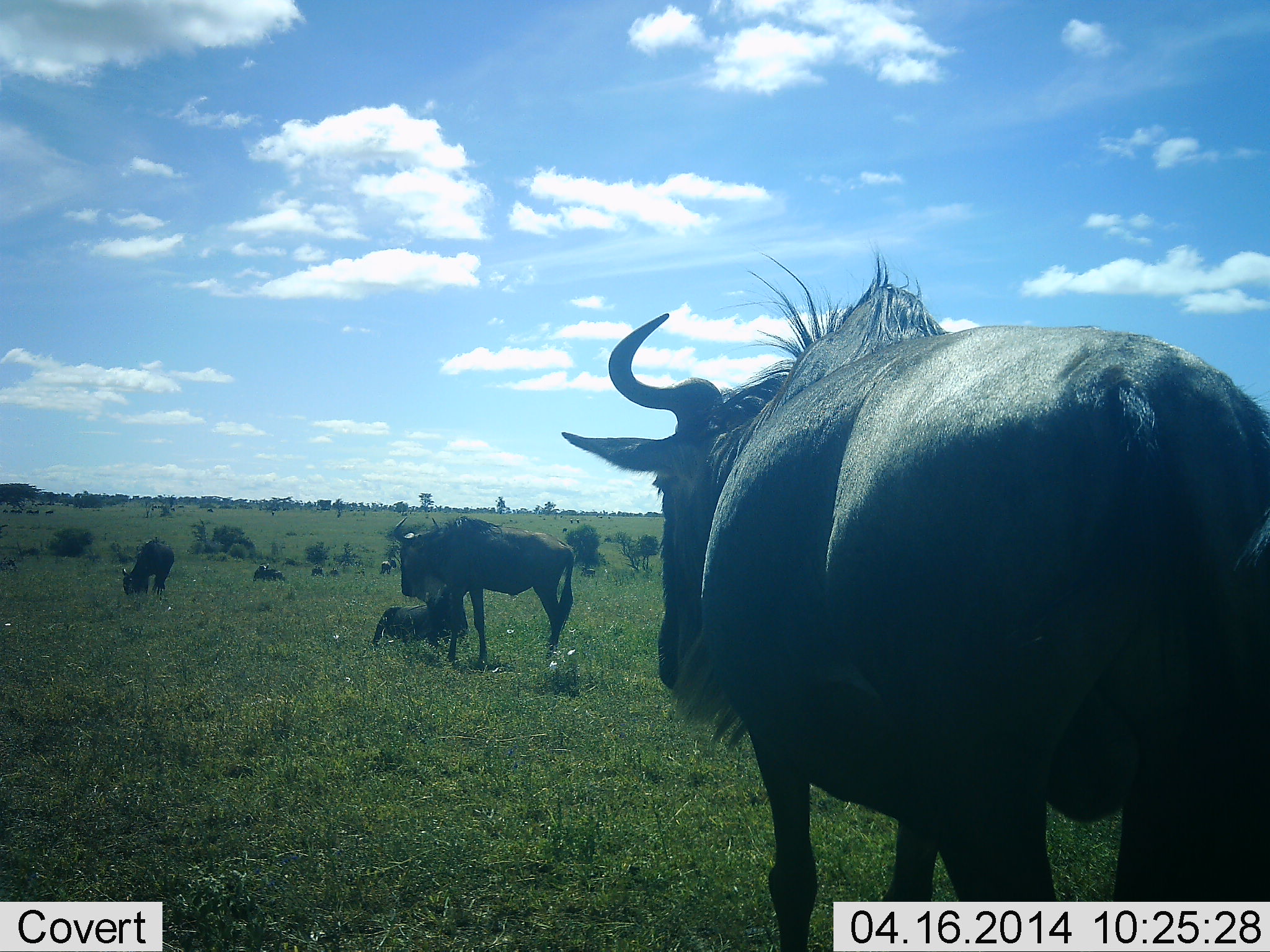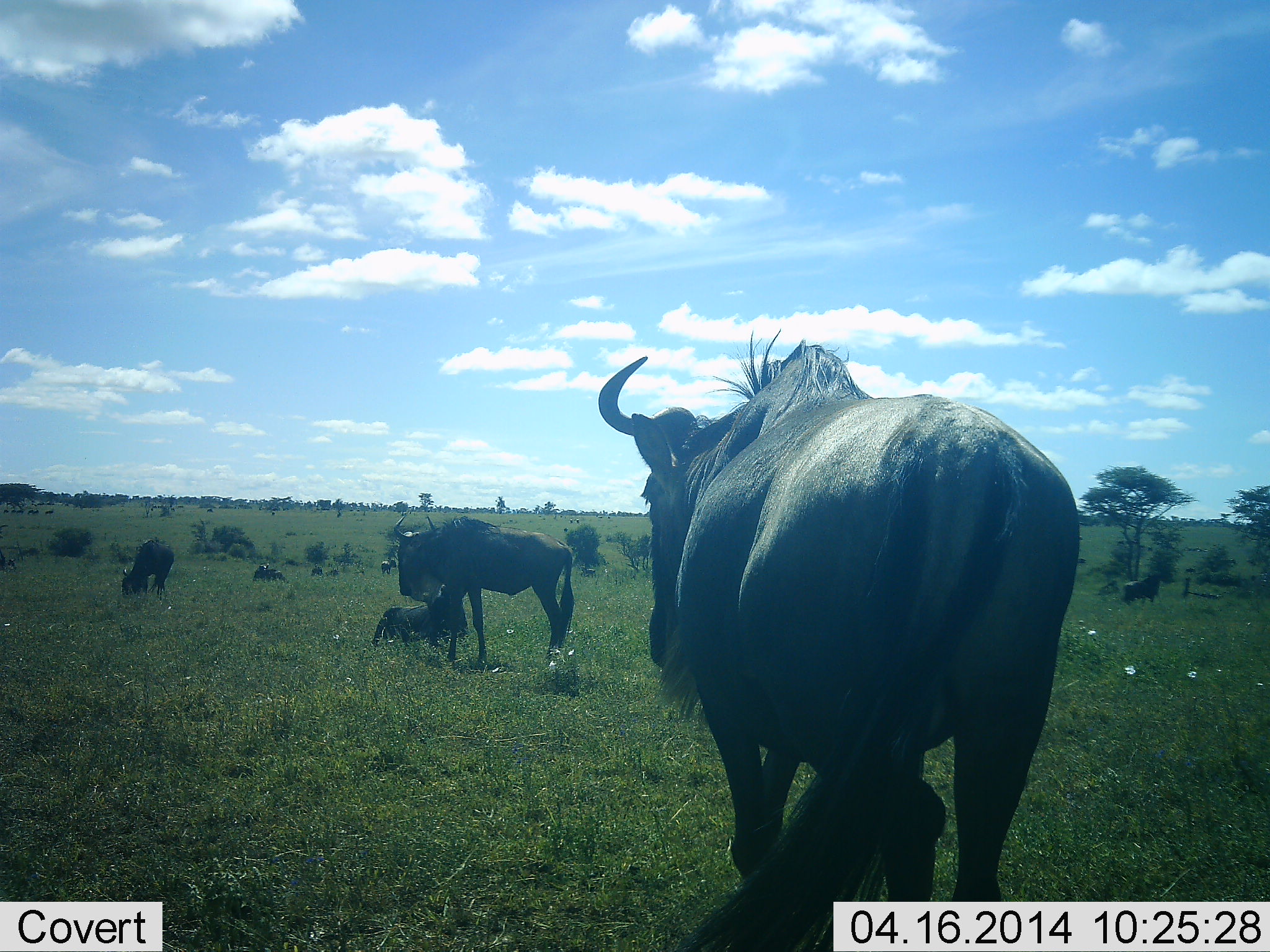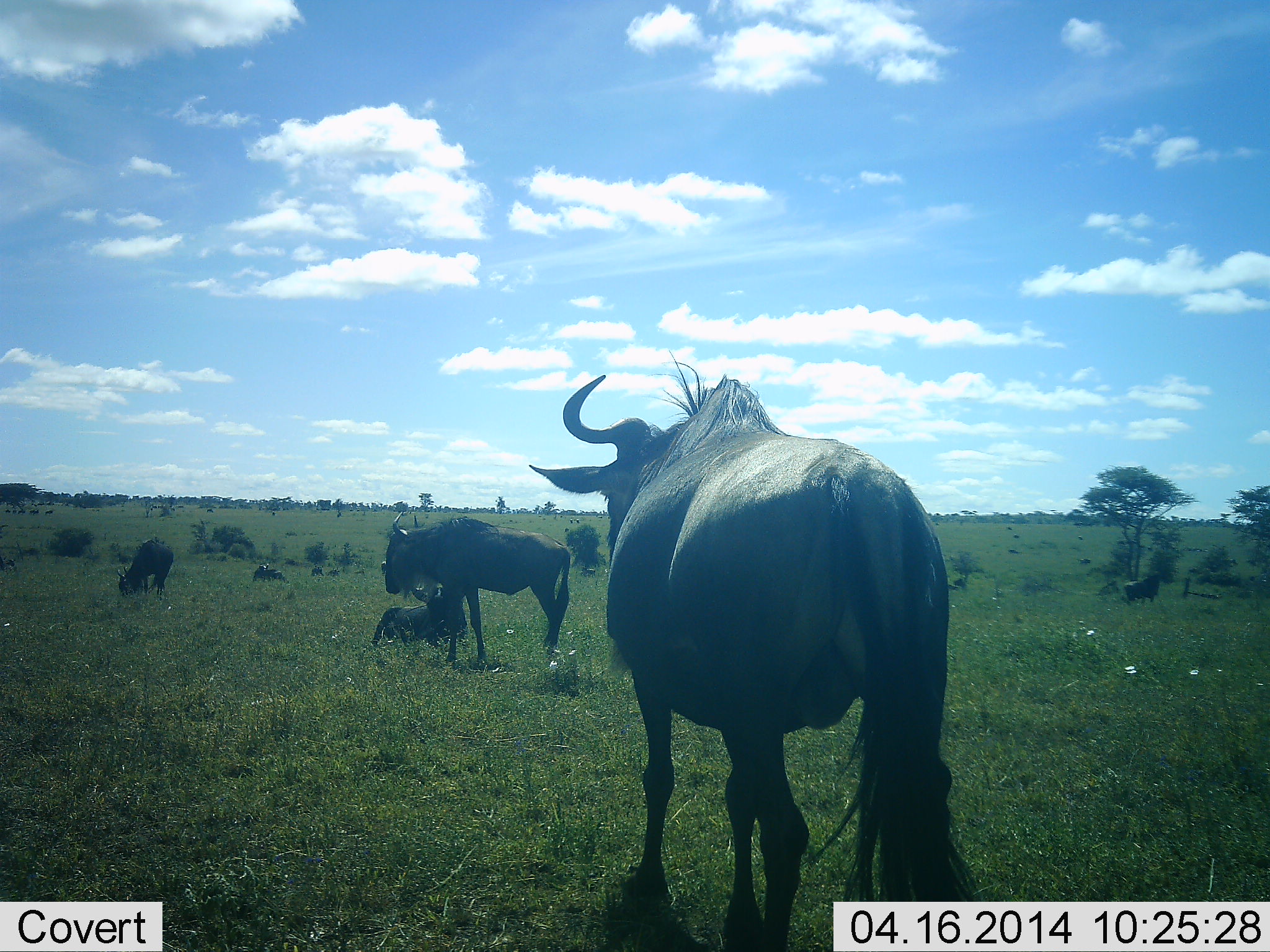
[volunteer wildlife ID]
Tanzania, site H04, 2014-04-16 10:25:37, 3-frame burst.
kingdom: Animalia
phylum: Chordata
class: Mammalia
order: Artiodactyla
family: Bovidae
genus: Connochaetes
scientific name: Connochaetes taurinus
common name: blue wildebeest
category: wildebeest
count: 9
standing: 90%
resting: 80%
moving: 30%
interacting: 20%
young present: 30%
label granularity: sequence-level